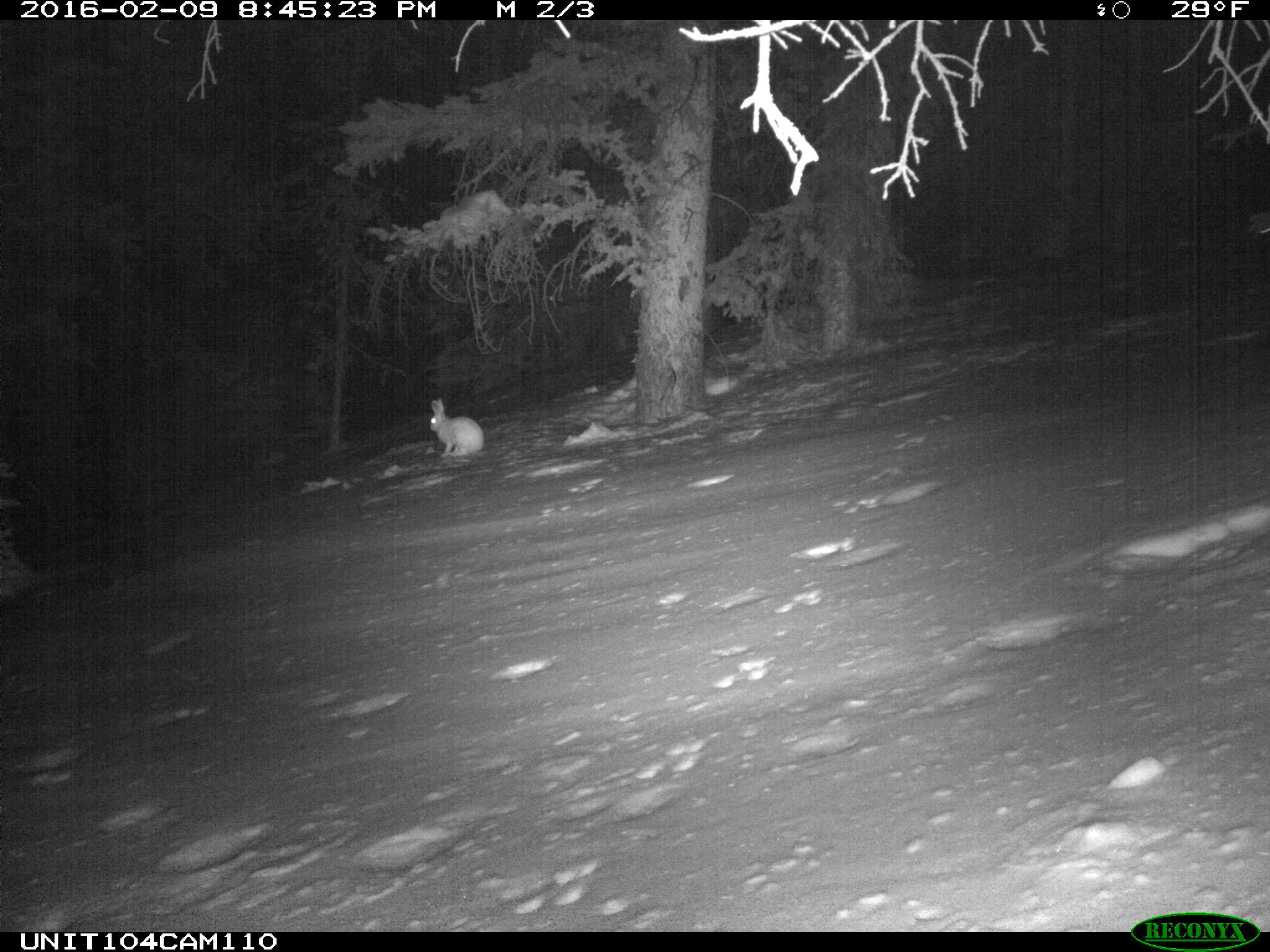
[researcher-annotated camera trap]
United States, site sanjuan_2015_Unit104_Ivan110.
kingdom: Animalia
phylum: Chordata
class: Mammalia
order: Lagomorpha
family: Leporidae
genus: Lepus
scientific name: Lepus americanus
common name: snowshoe hare